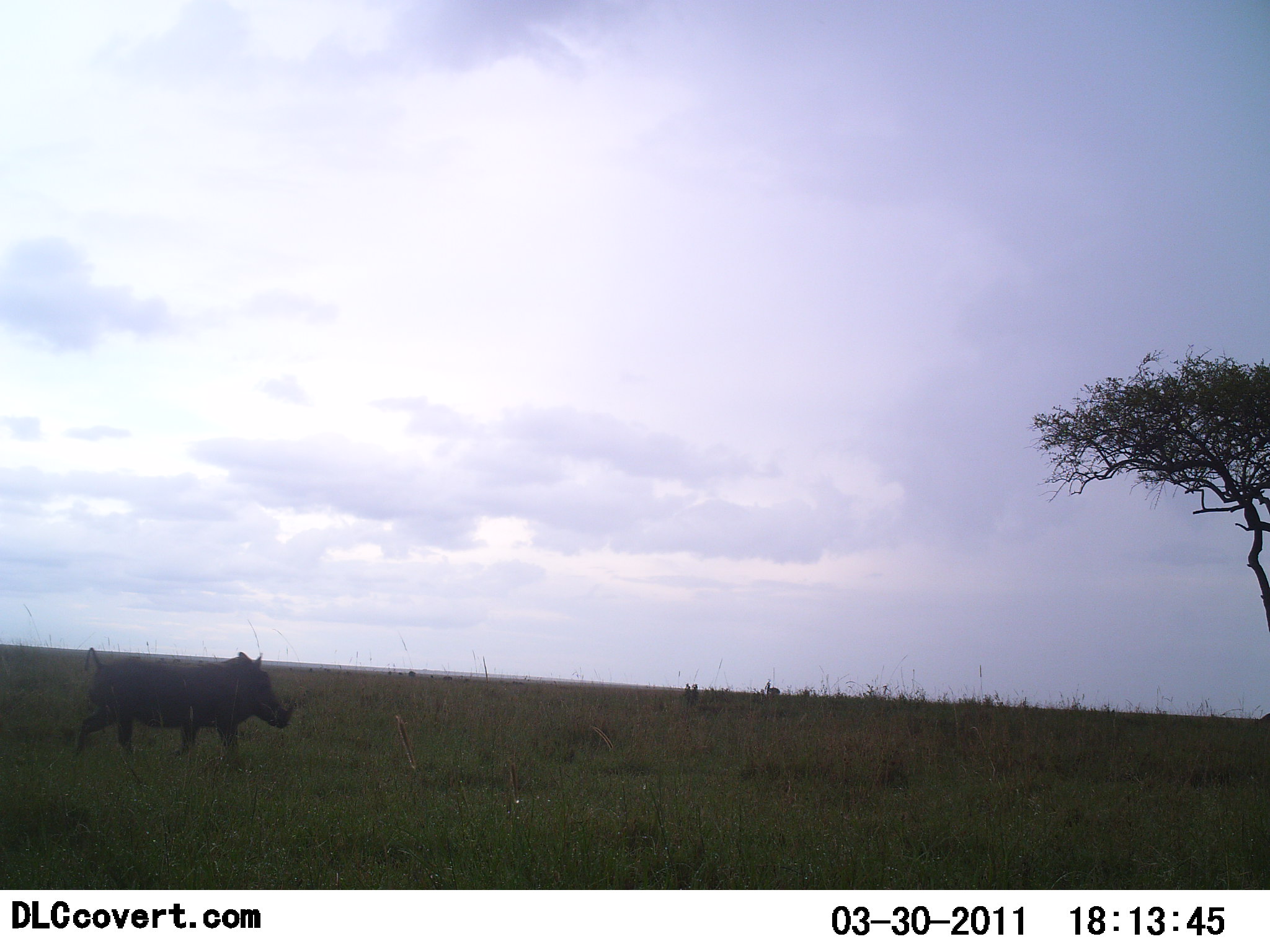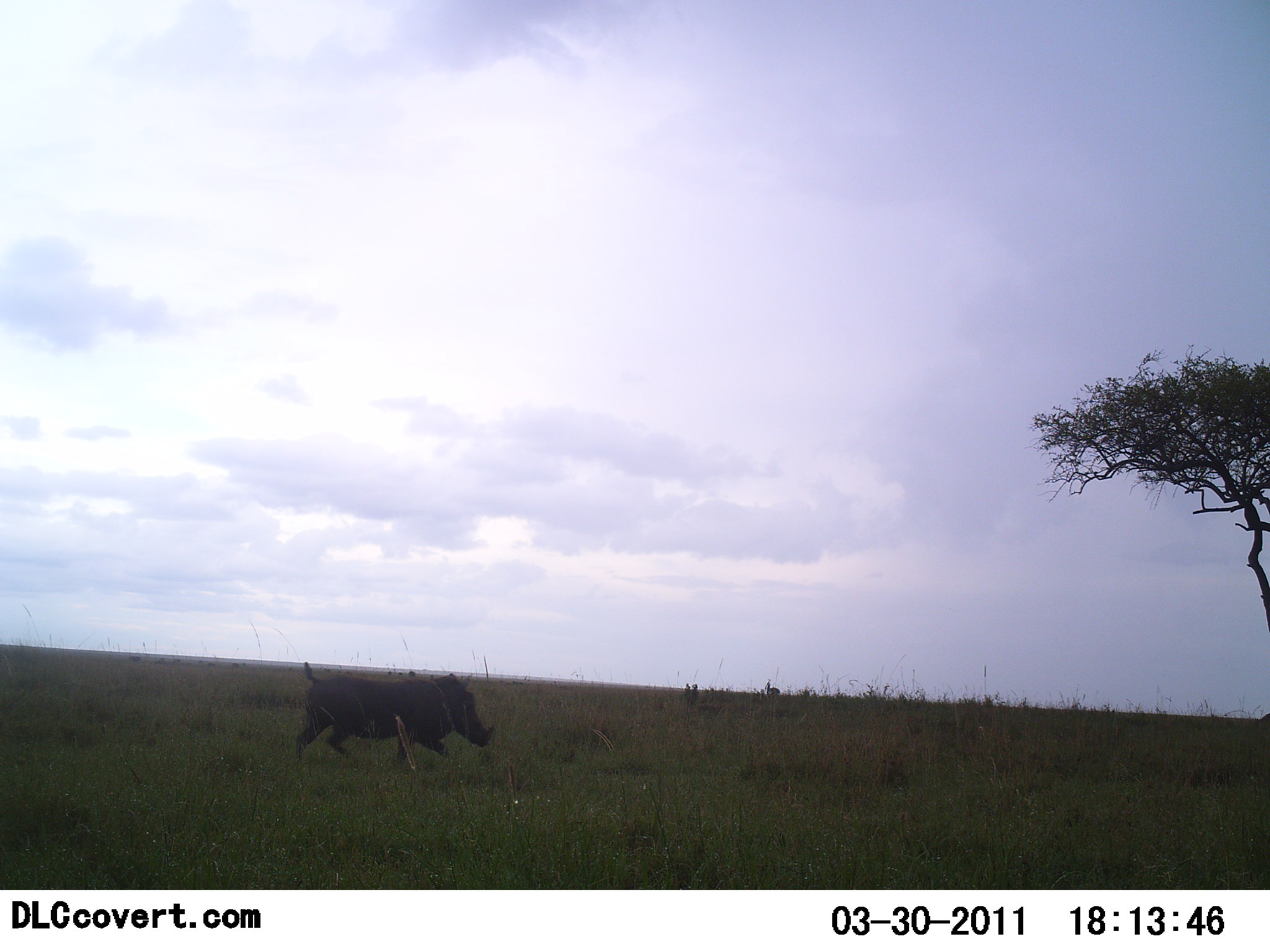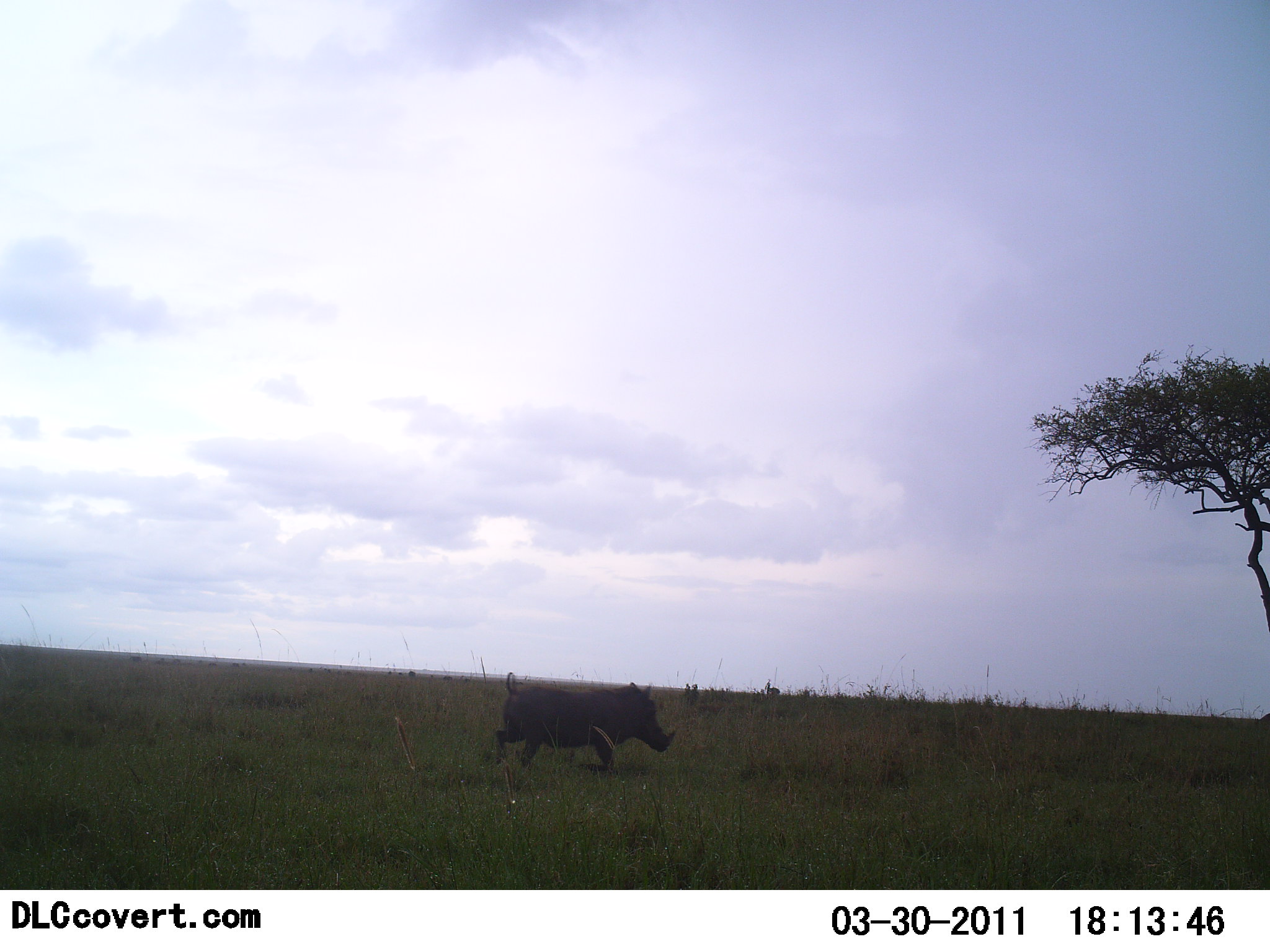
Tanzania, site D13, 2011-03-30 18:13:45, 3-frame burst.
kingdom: Animalia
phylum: Chordata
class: Mammalia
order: Artiodactyla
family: Suidae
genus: Phacochoerus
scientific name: Phacochoerus africanus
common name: warthog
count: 1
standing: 0%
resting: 0%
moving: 100%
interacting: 0%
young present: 0%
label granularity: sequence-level